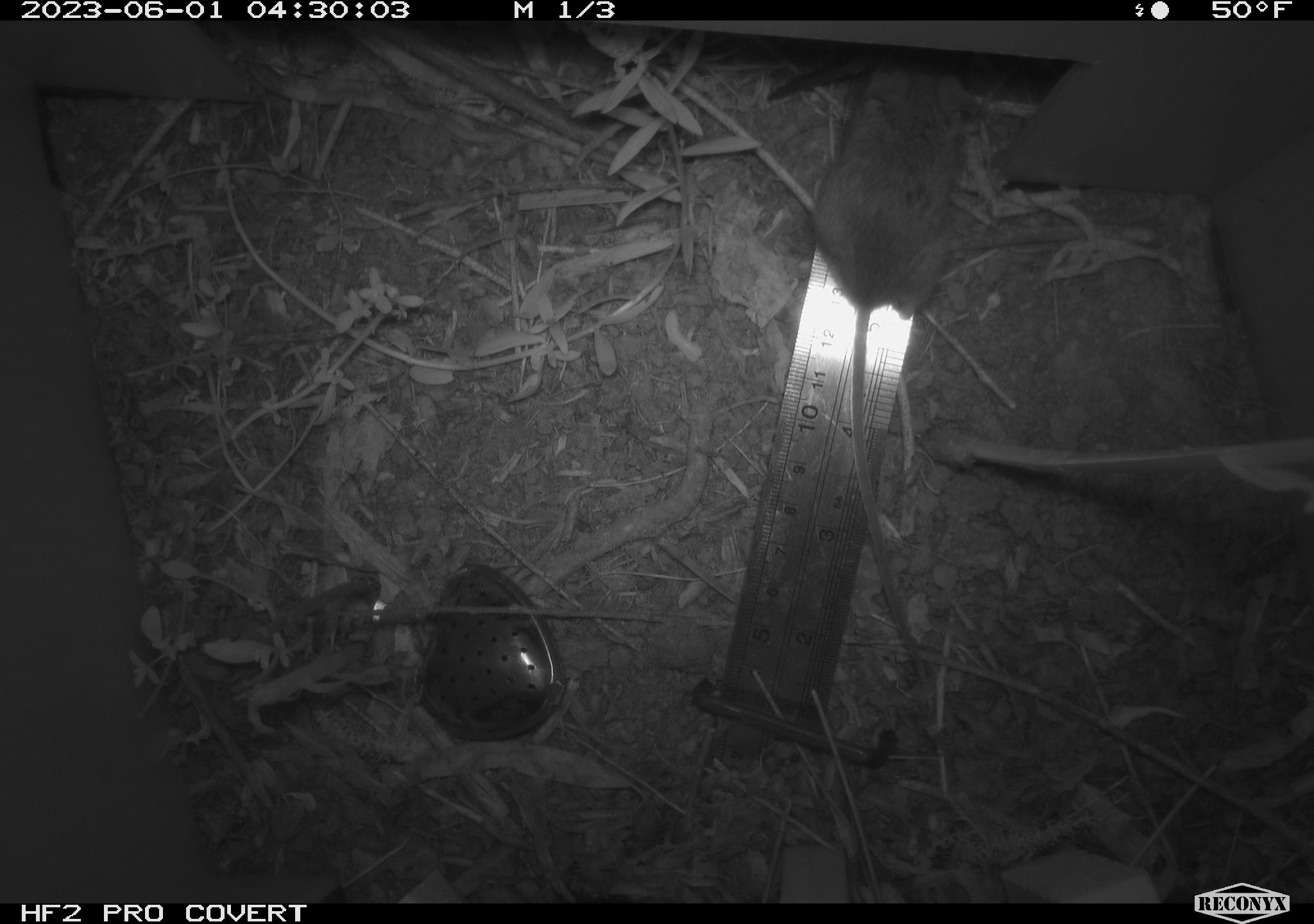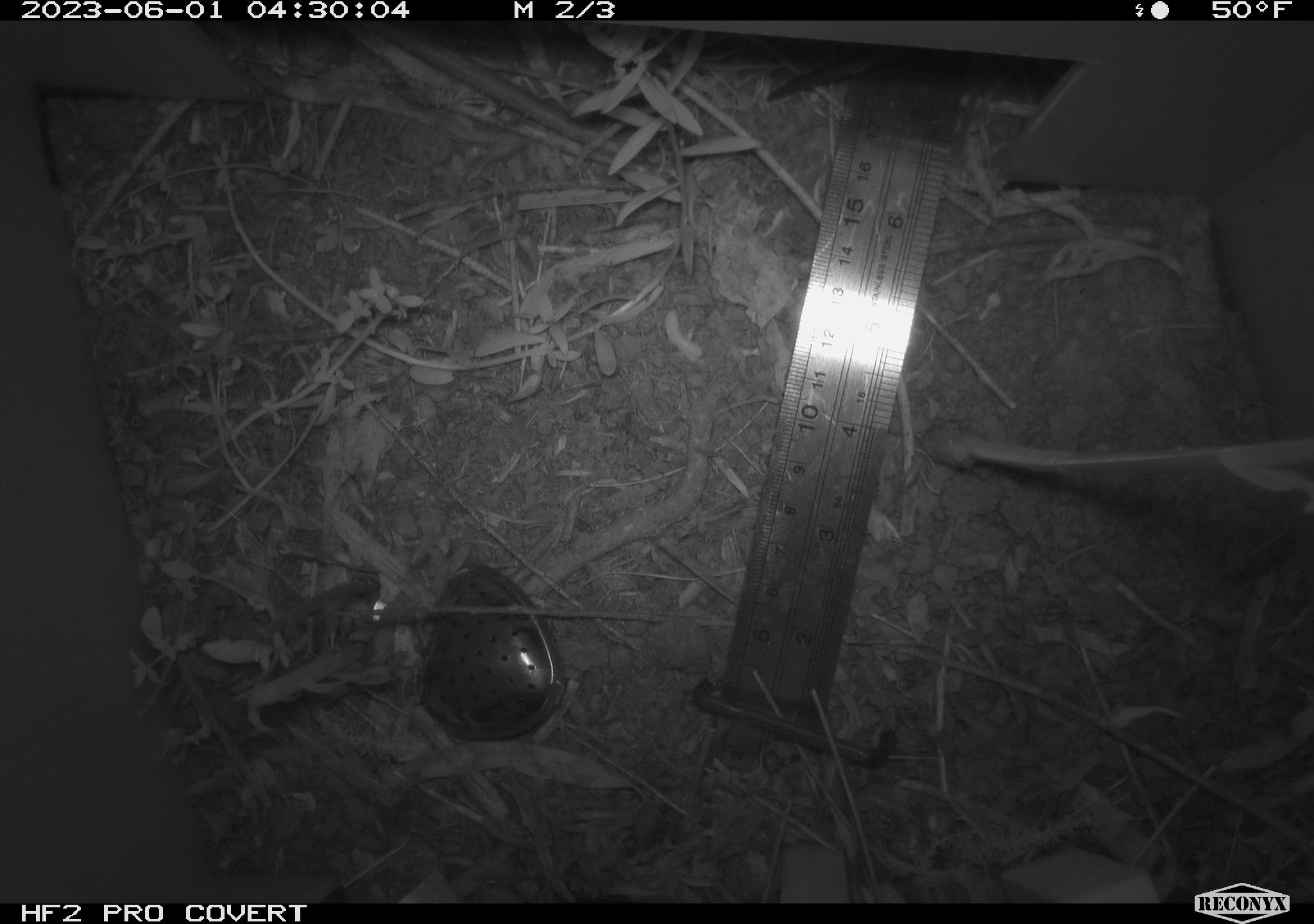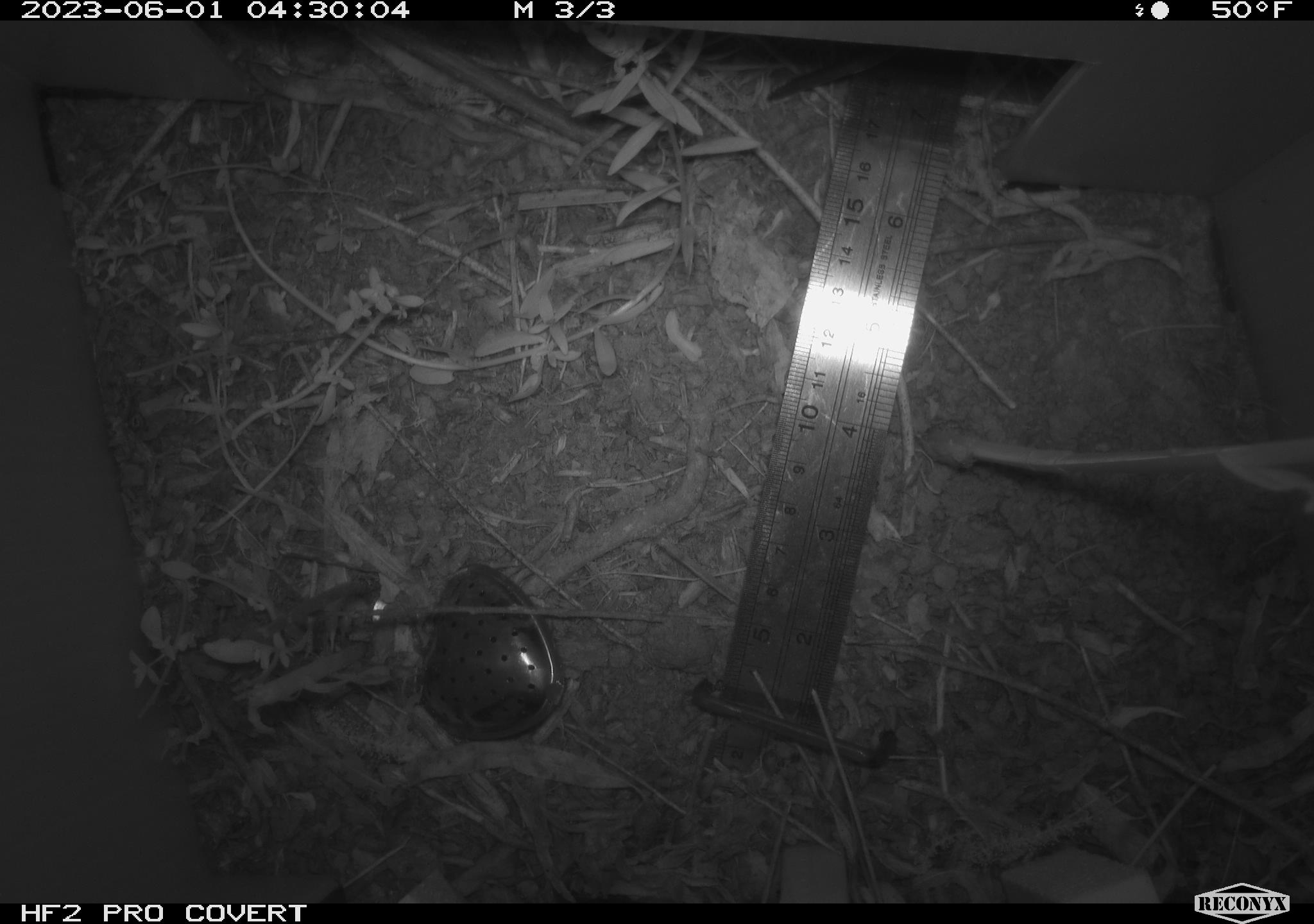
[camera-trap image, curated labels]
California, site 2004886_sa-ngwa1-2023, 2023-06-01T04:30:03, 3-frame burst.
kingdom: Animalia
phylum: Chordata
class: Mammalia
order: Rodentia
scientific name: Rodentia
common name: mouse species